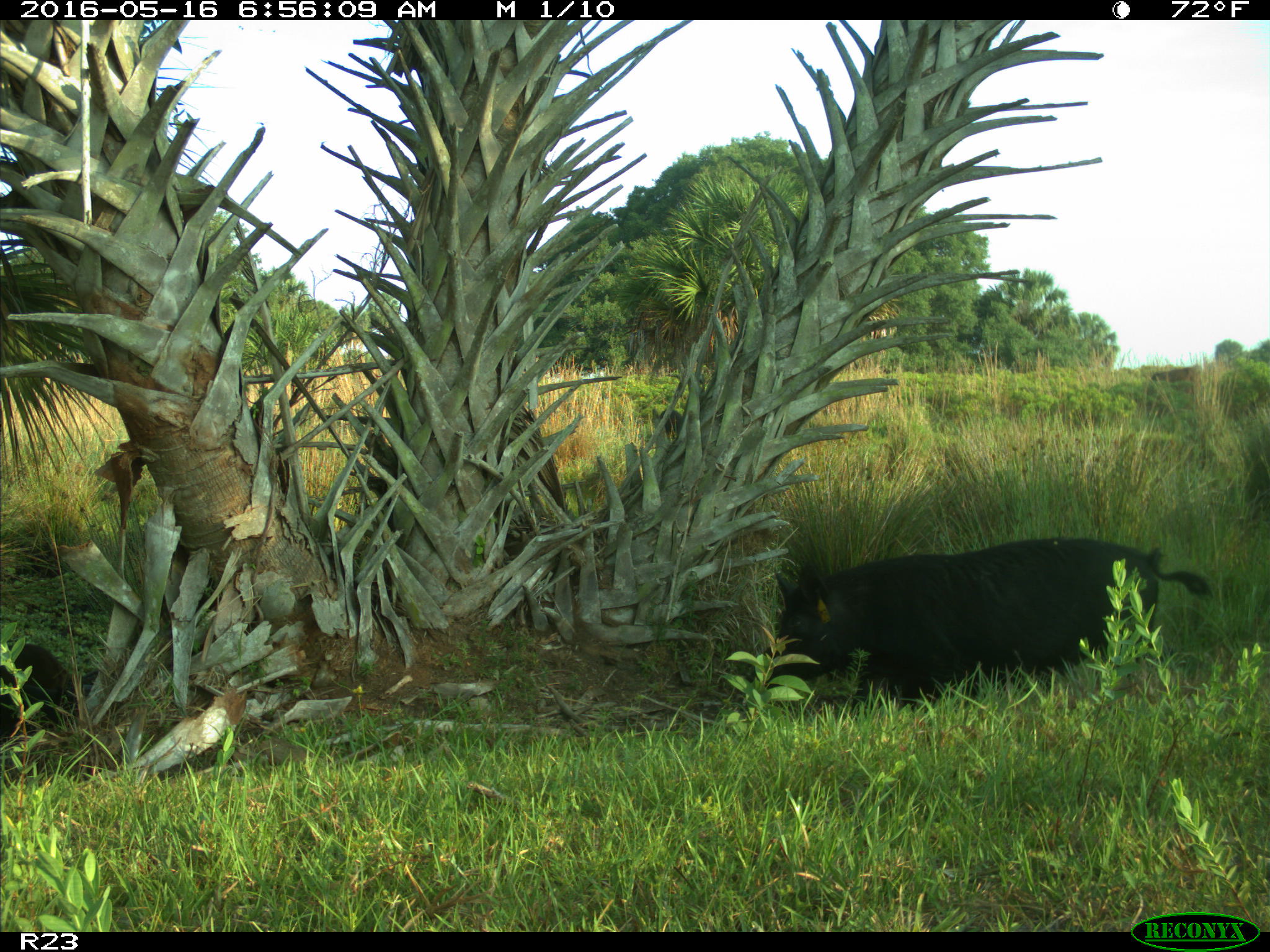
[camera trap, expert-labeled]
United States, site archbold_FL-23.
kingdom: Animalia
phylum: Chordata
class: Mammalia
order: Artiodactyla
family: Suidae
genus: Sus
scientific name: Sus scrofa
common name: wild boar